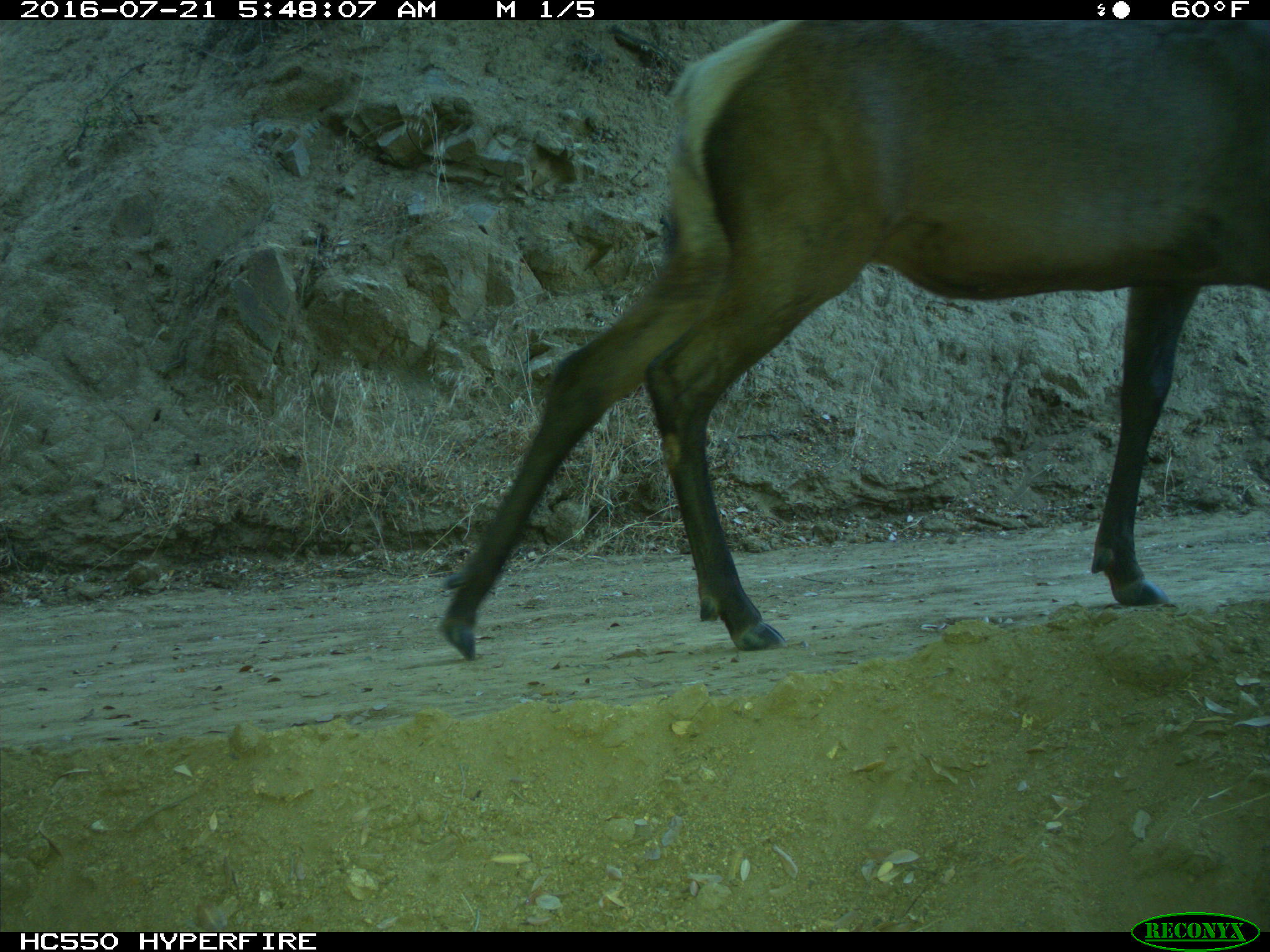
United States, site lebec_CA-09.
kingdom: Animalia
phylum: Chordata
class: Mammalia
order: Artiodactyla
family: Cervidae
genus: Cervus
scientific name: Cervus canadensis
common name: elk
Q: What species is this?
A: Cervus canadensis (elk).